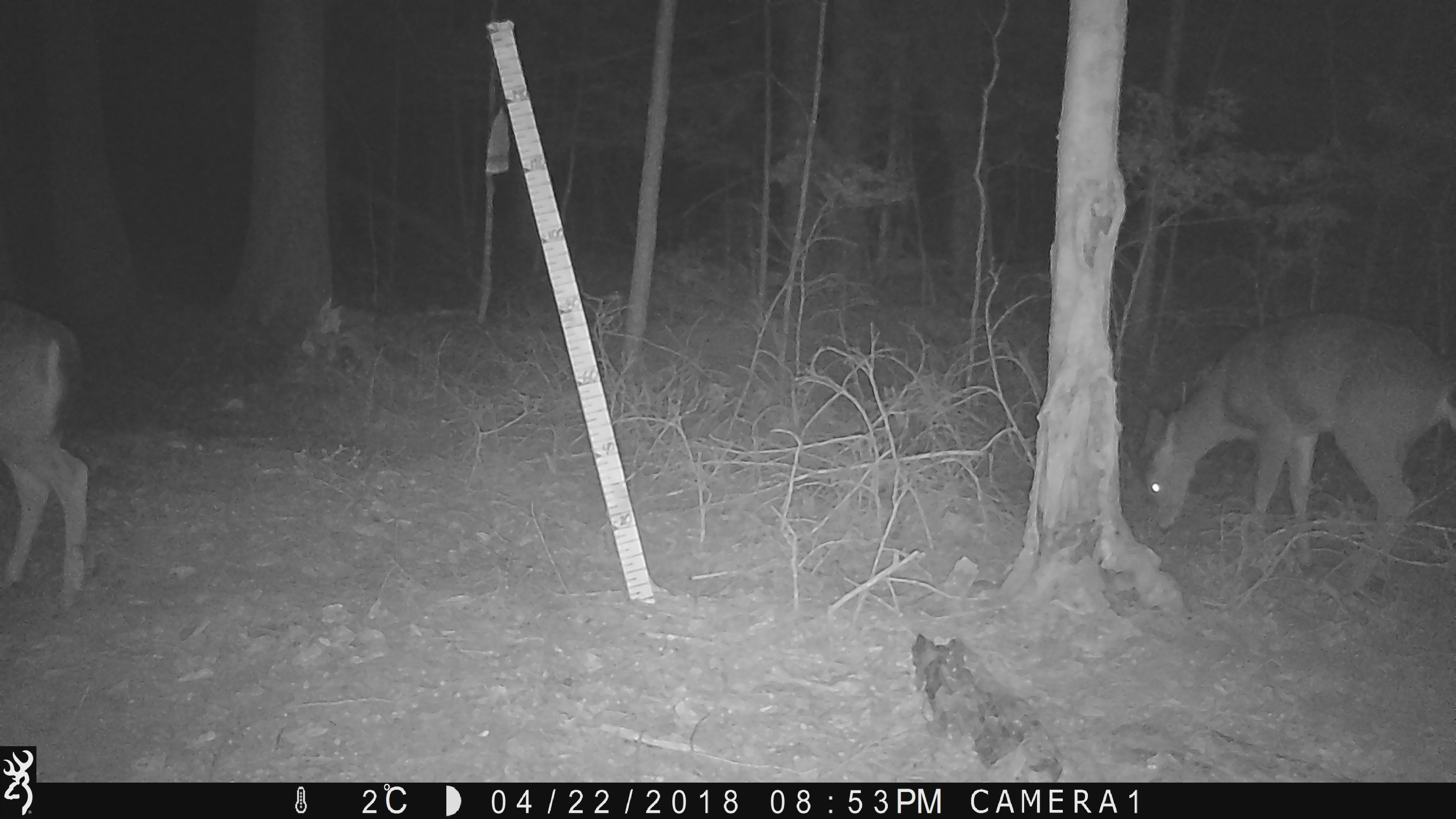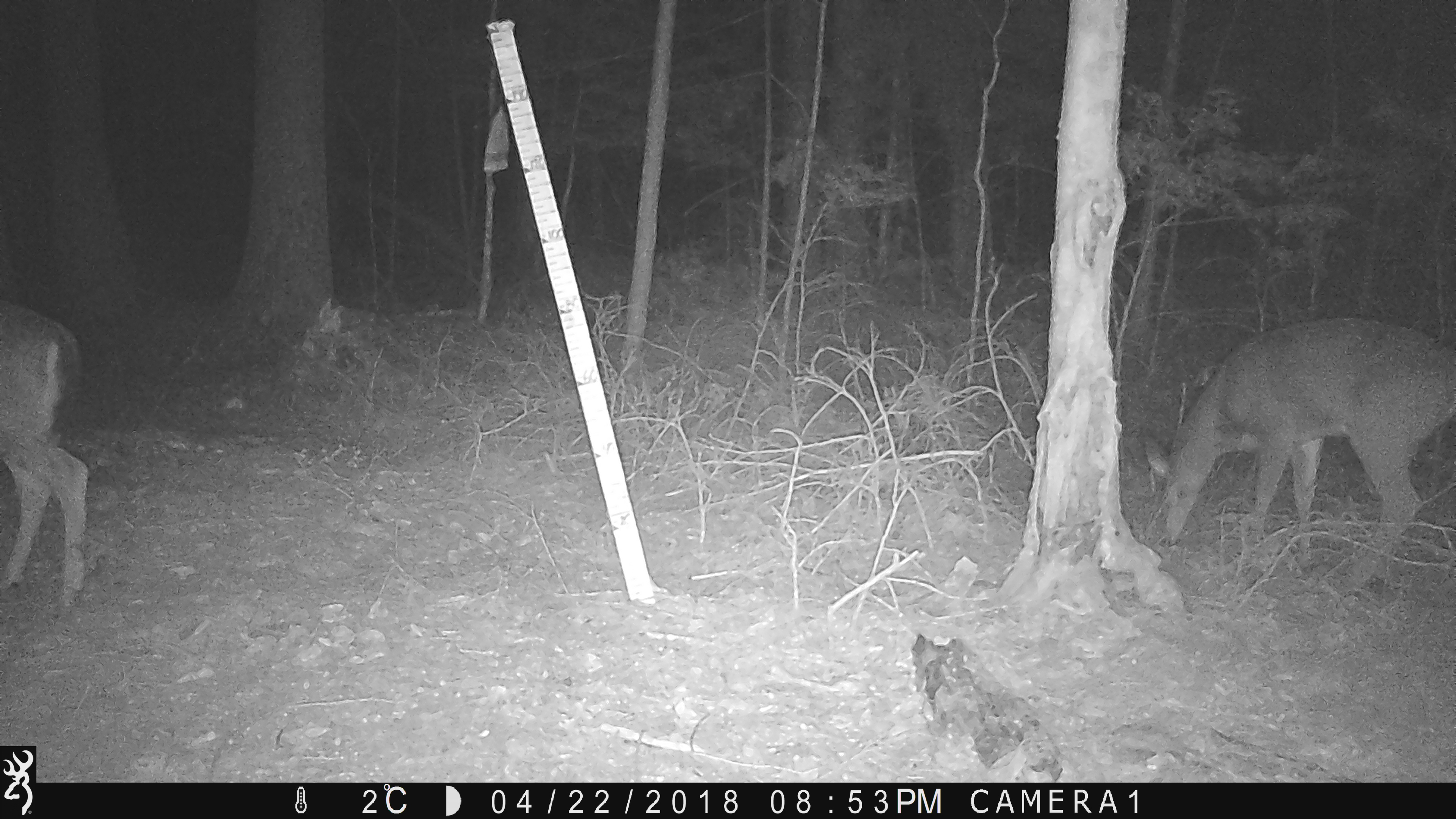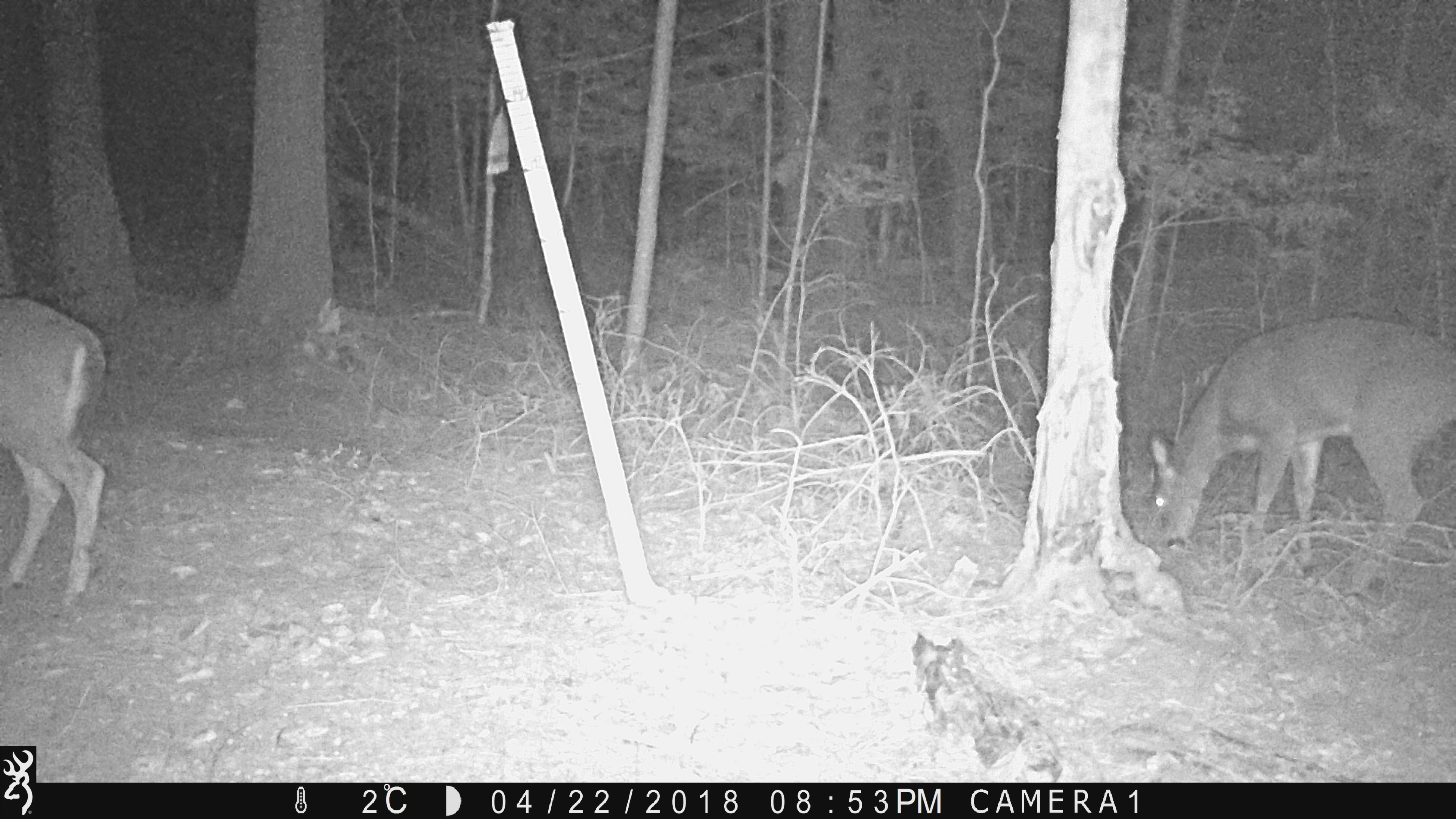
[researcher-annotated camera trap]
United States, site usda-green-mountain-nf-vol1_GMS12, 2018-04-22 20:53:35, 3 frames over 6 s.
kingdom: Animalia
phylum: Chordata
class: Mammalia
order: Artiodactyla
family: Cervidae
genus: Odocoileus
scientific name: Odocoileus virginianus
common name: white-tailed deer